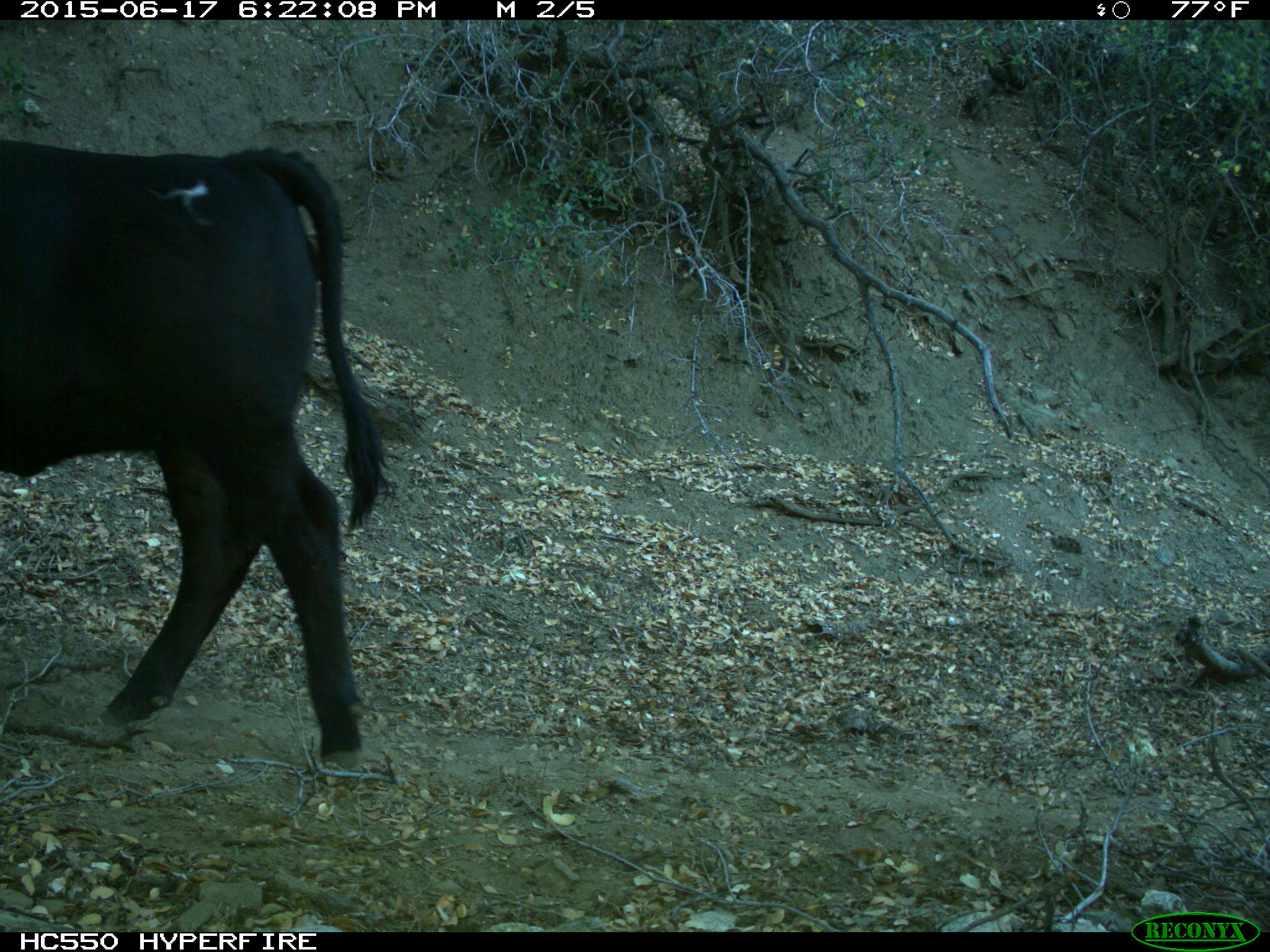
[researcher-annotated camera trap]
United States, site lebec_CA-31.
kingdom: Animalia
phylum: Chordata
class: Mammalia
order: Artiodactyla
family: Bovidae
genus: Bos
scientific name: Bos taurus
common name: domestic cow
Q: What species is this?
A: Bos taurus (domestic cow).